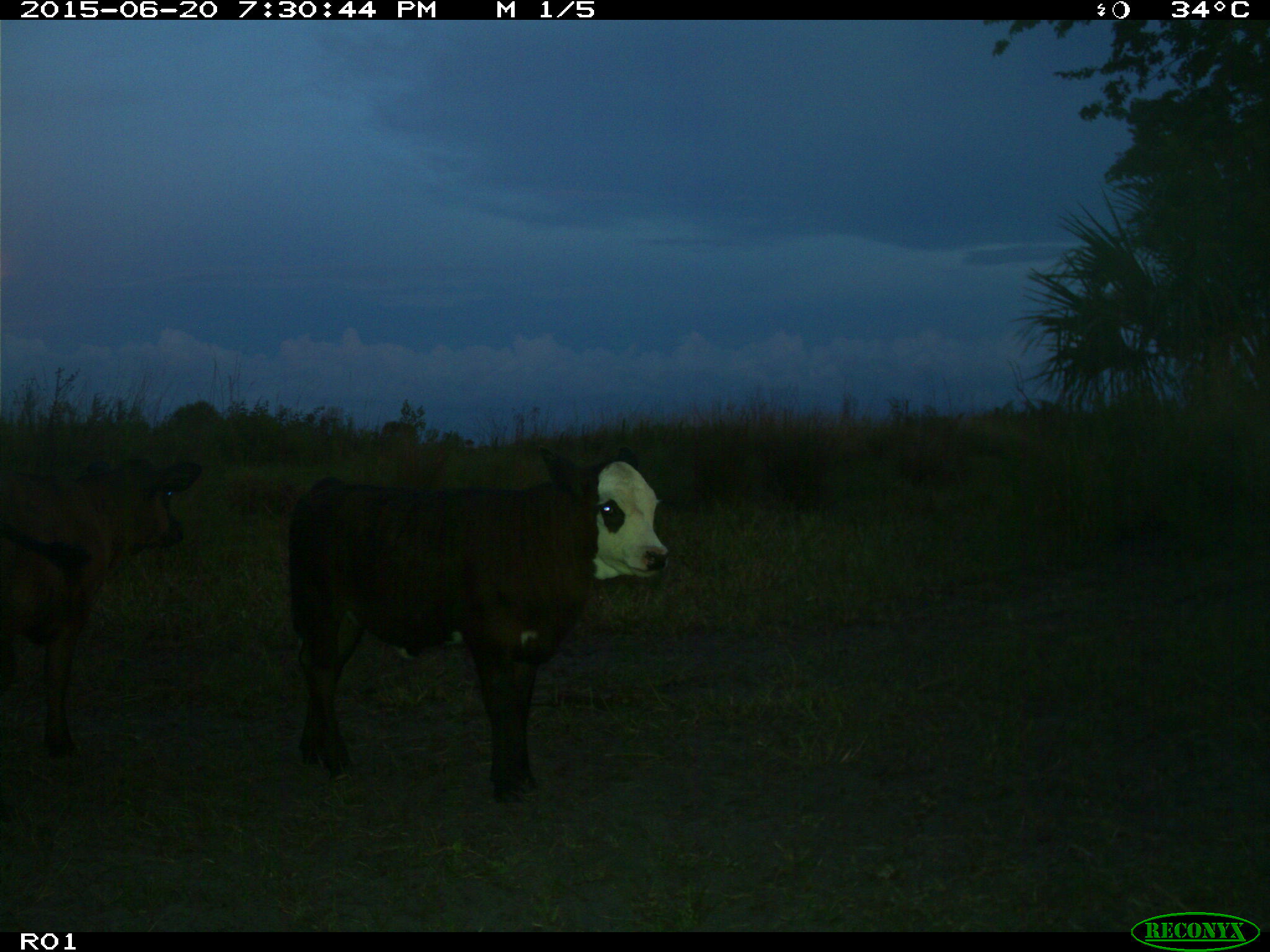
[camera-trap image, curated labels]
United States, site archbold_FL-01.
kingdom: Animalia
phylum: Chordata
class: Mammalia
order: Artiodactyla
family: Bovidae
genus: Bos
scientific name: Bos taurus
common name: domestic cow